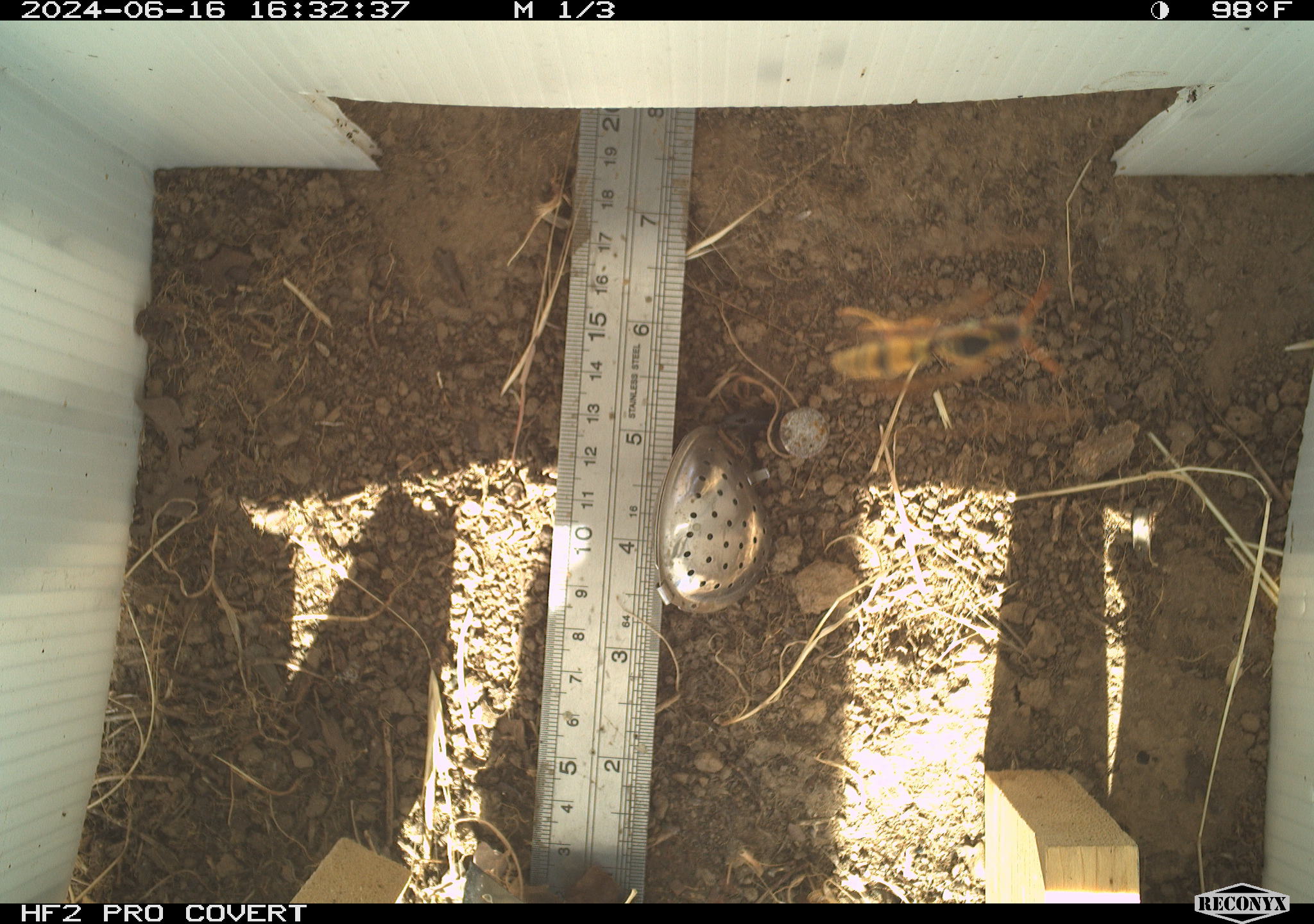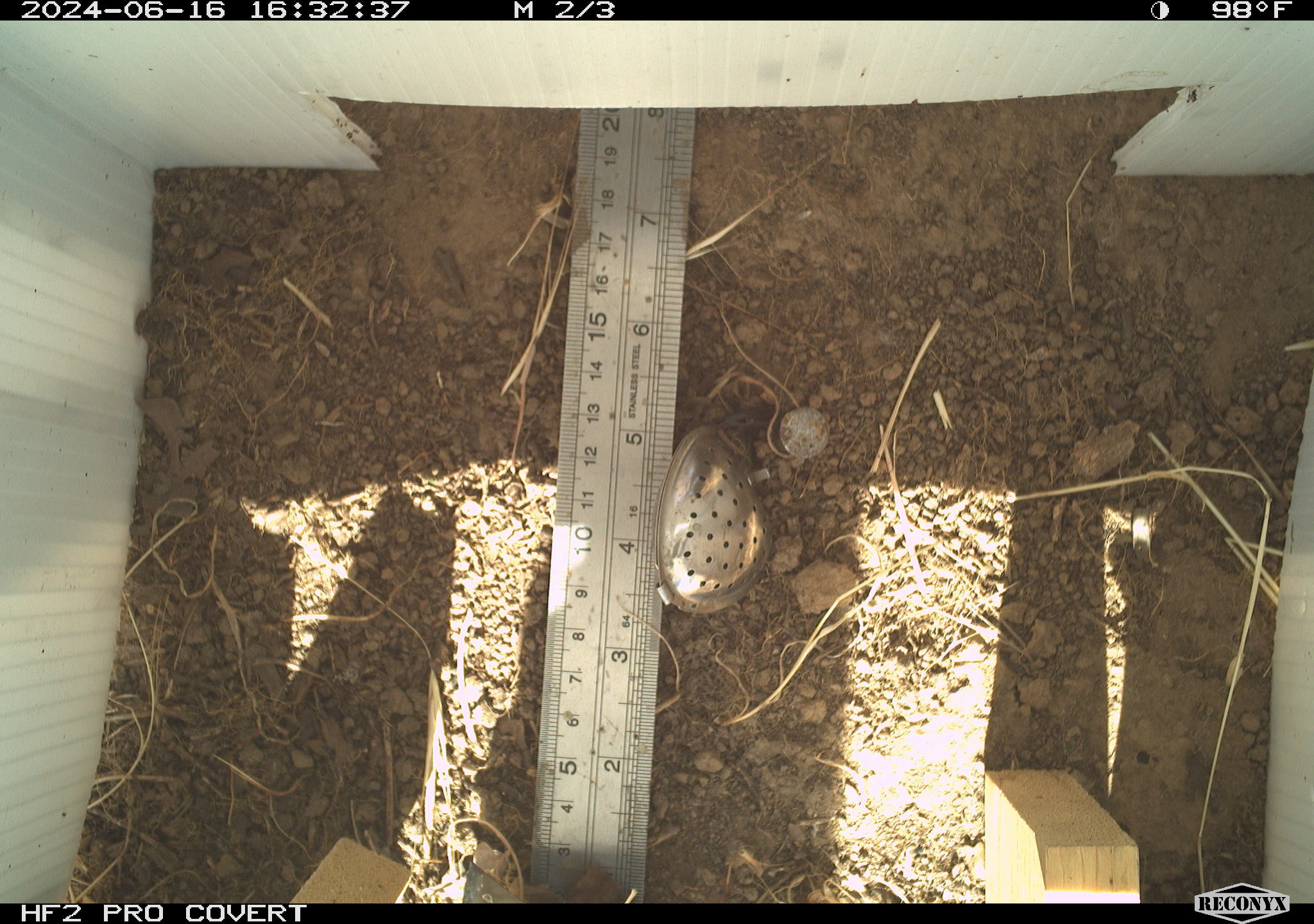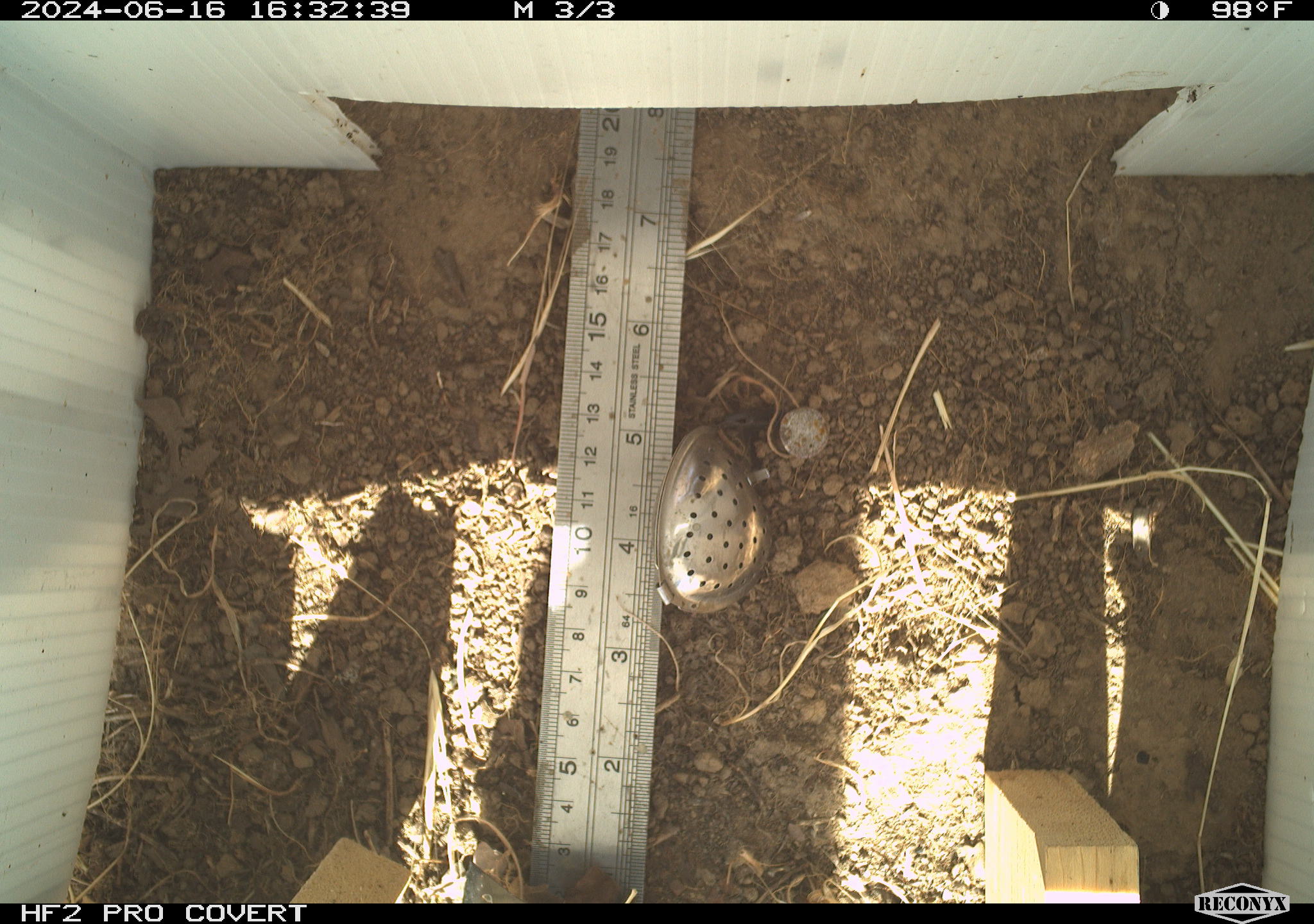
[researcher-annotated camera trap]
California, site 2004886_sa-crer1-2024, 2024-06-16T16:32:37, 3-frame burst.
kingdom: Animalia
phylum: Arthropoda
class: Insecta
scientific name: Insecta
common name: insect